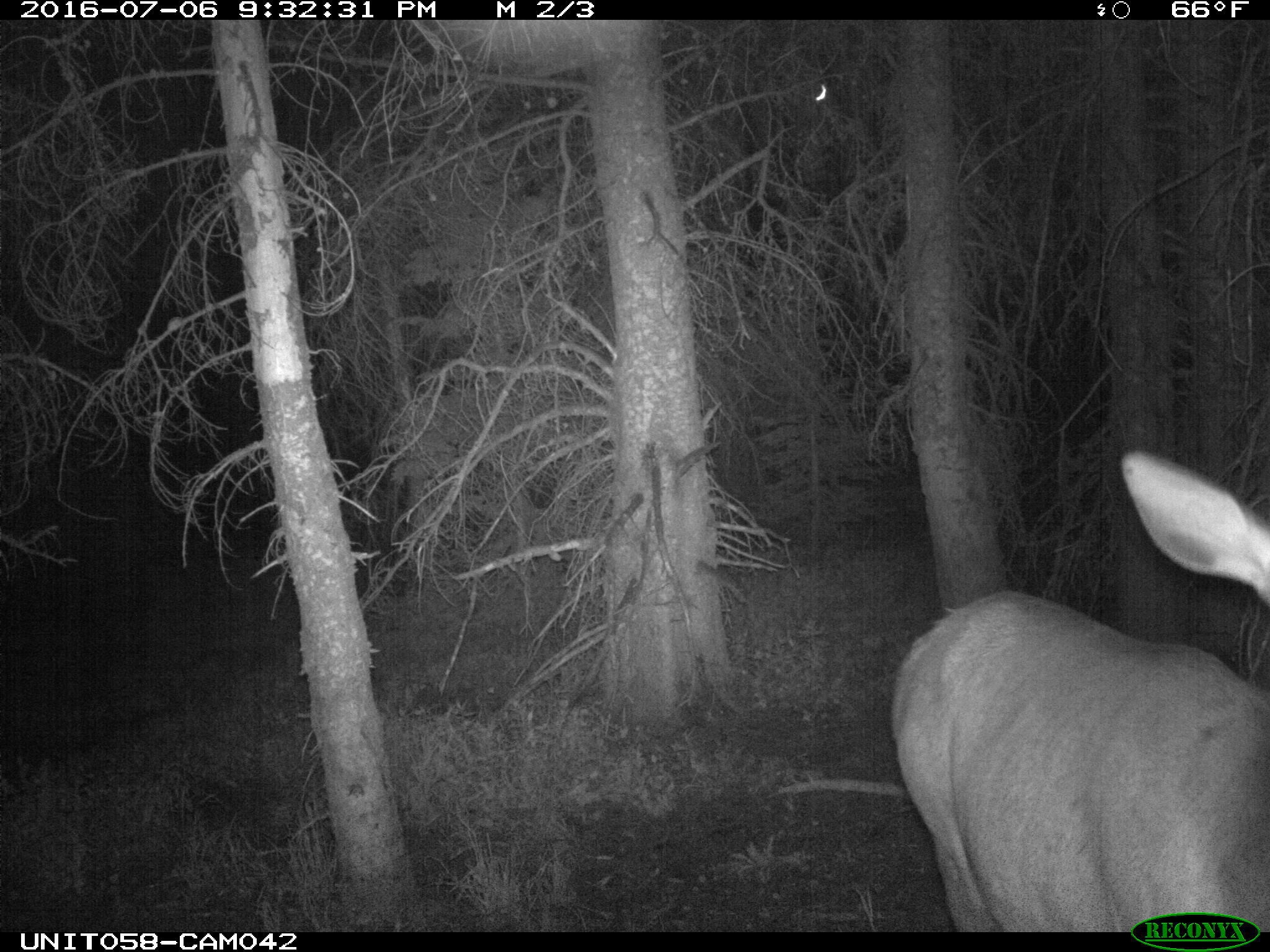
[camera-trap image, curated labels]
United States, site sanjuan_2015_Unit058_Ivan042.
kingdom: Animalia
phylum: Chordata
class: Mammalia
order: Artiodactyla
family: Cervidae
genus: Cervus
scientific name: Cervus elaphus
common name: red deer